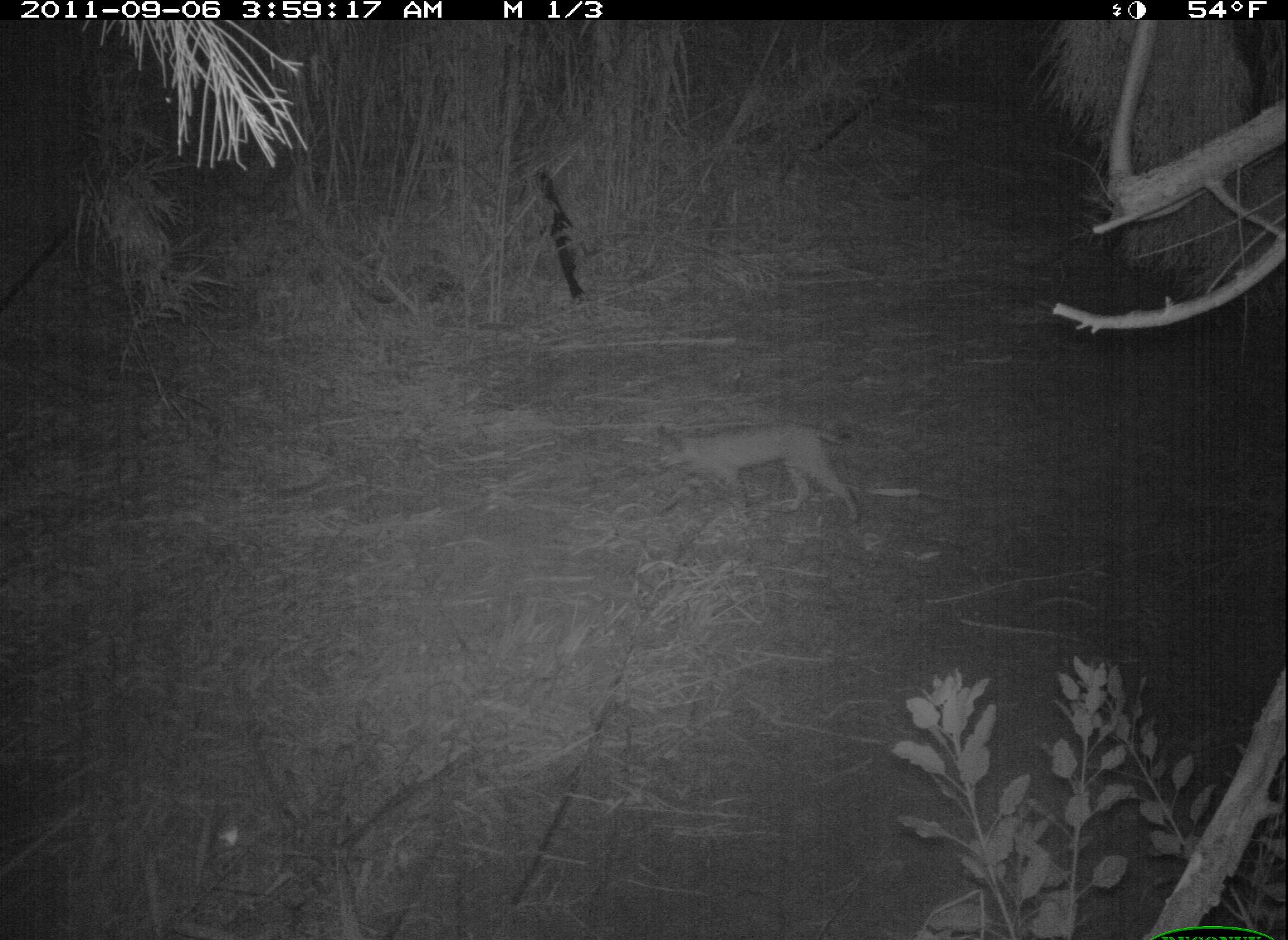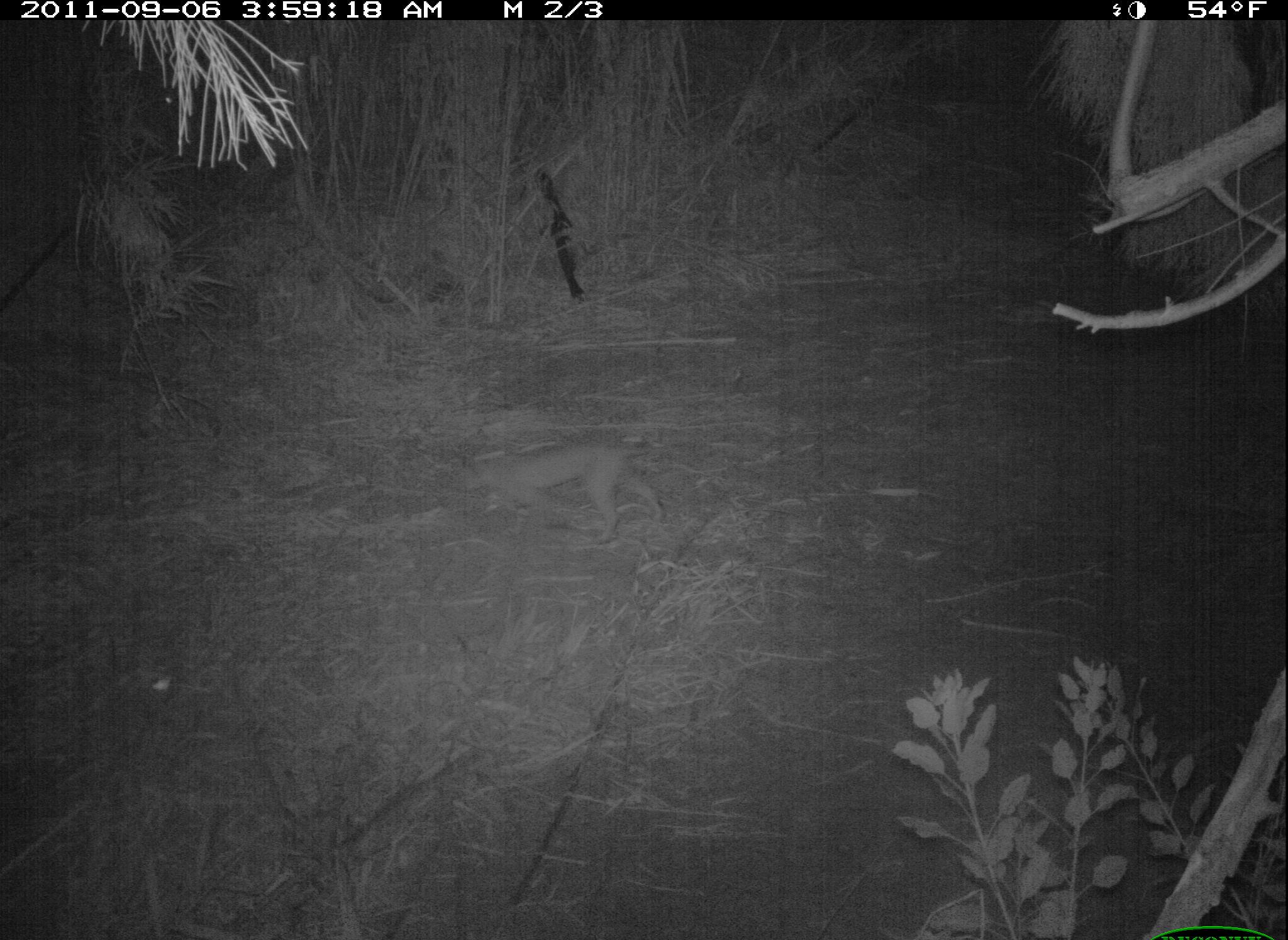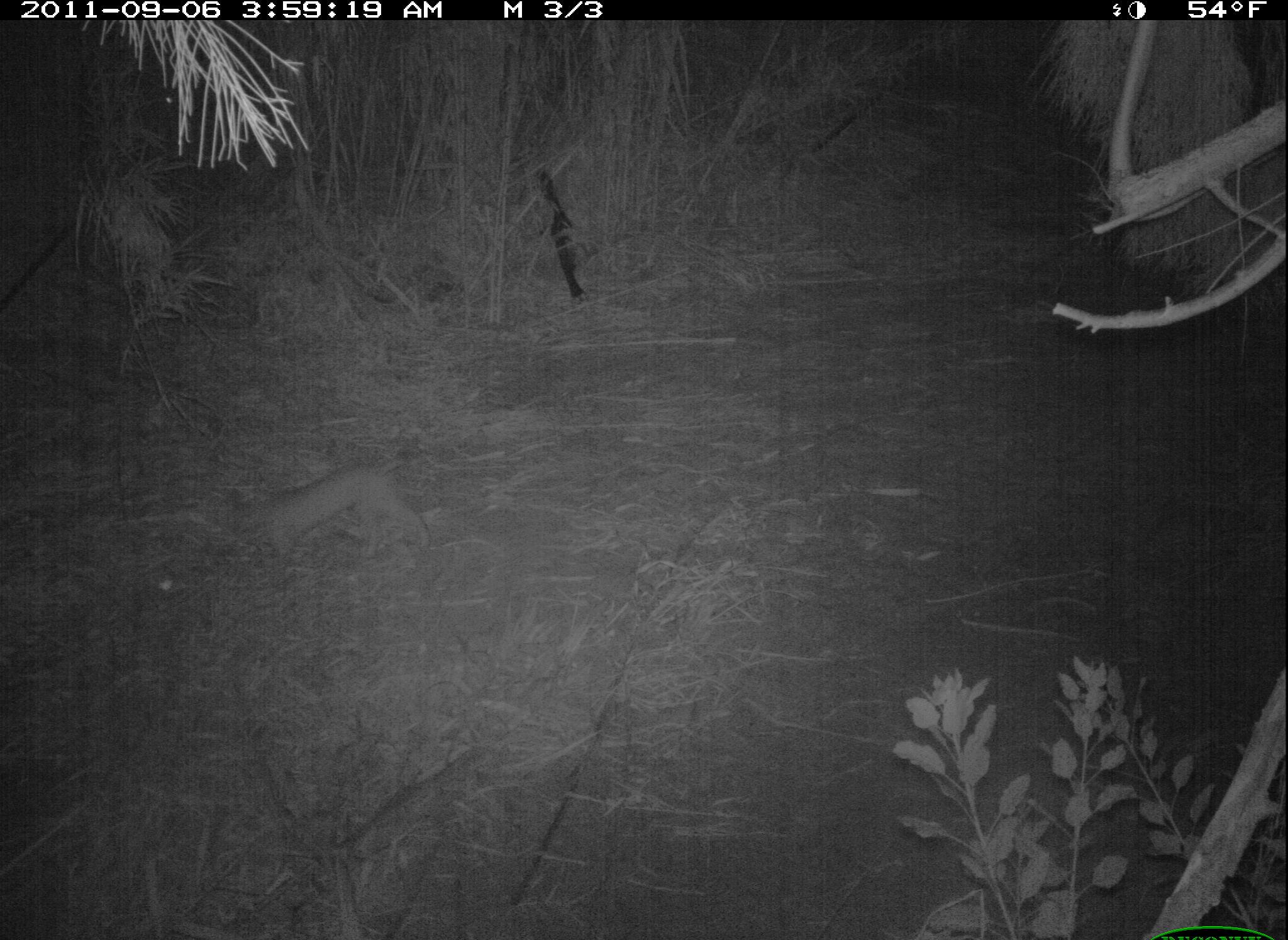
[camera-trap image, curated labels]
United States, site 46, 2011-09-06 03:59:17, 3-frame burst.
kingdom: Animalia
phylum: Chordata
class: Mammalia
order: Carnivora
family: Felidae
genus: Lynx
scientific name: Lynx rufus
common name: bobcat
Bobcat (Lynx rufus).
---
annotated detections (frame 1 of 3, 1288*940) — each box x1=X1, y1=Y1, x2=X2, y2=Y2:
bobcat: x1=638, y1=414, x2=881, y2=538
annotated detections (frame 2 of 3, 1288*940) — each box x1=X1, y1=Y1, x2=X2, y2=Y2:
bobcat: x1=449, y1=409, x2=676, y2=552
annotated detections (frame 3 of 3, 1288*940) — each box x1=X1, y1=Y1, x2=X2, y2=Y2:
bobcat: x1=206, y1=427, x2=454, y2=590